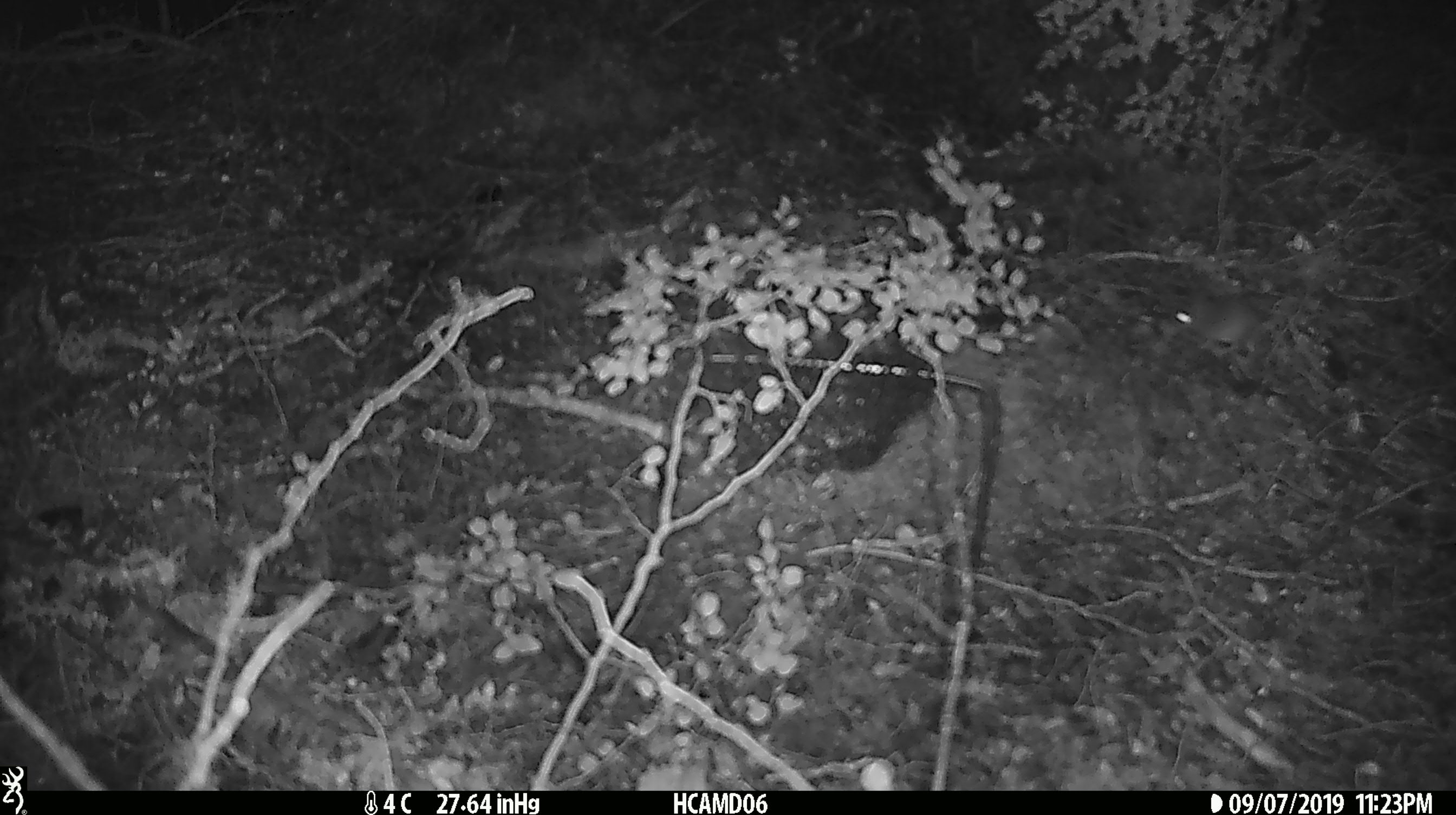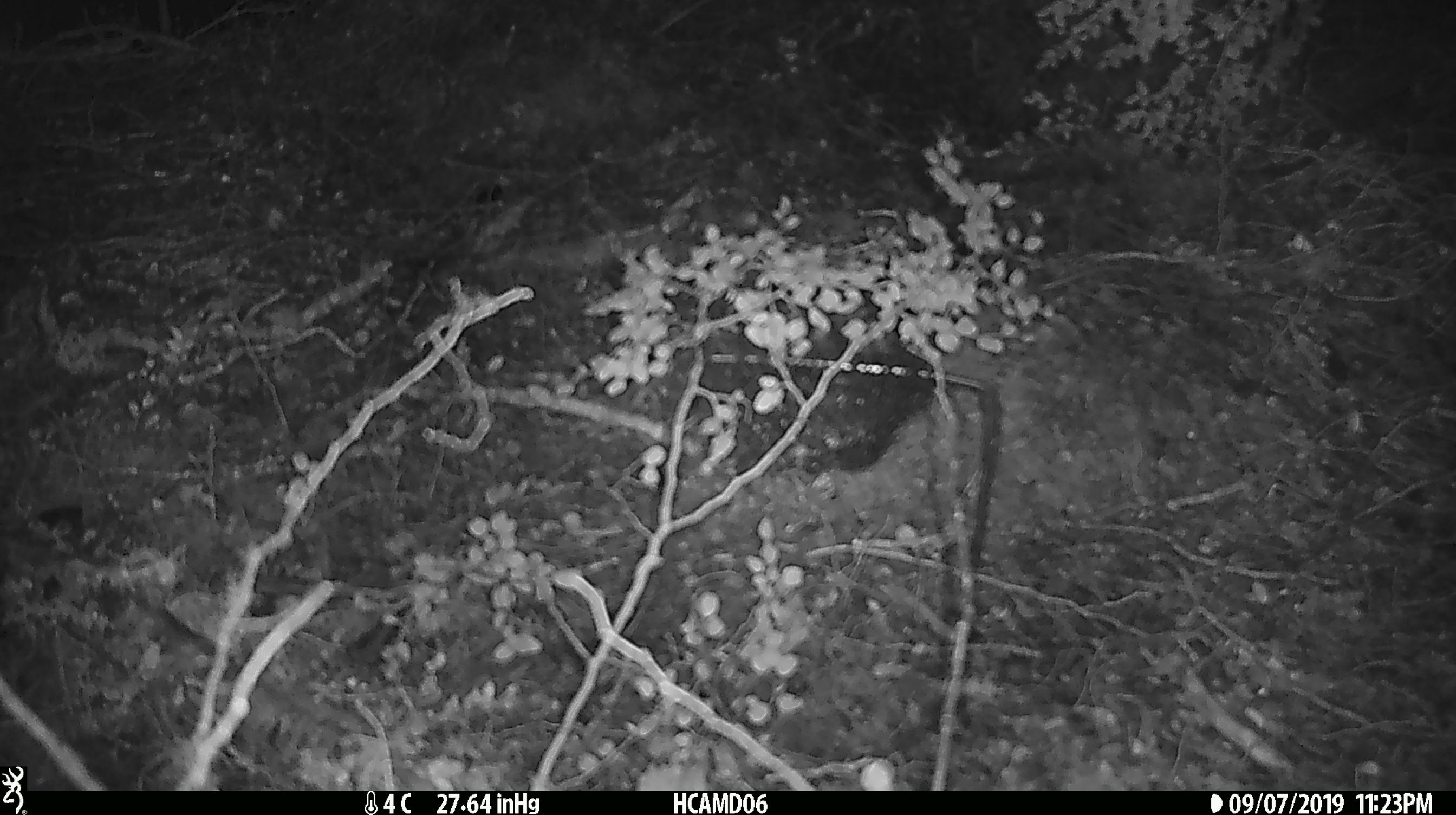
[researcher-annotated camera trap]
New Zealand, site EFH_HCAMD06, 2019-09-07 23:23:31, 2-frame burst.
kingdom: Animalia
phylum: Chordata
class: Mammalia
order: Rodentia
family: Muridae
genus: Mus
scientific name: Mus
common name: mouse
Mouse (Mus).